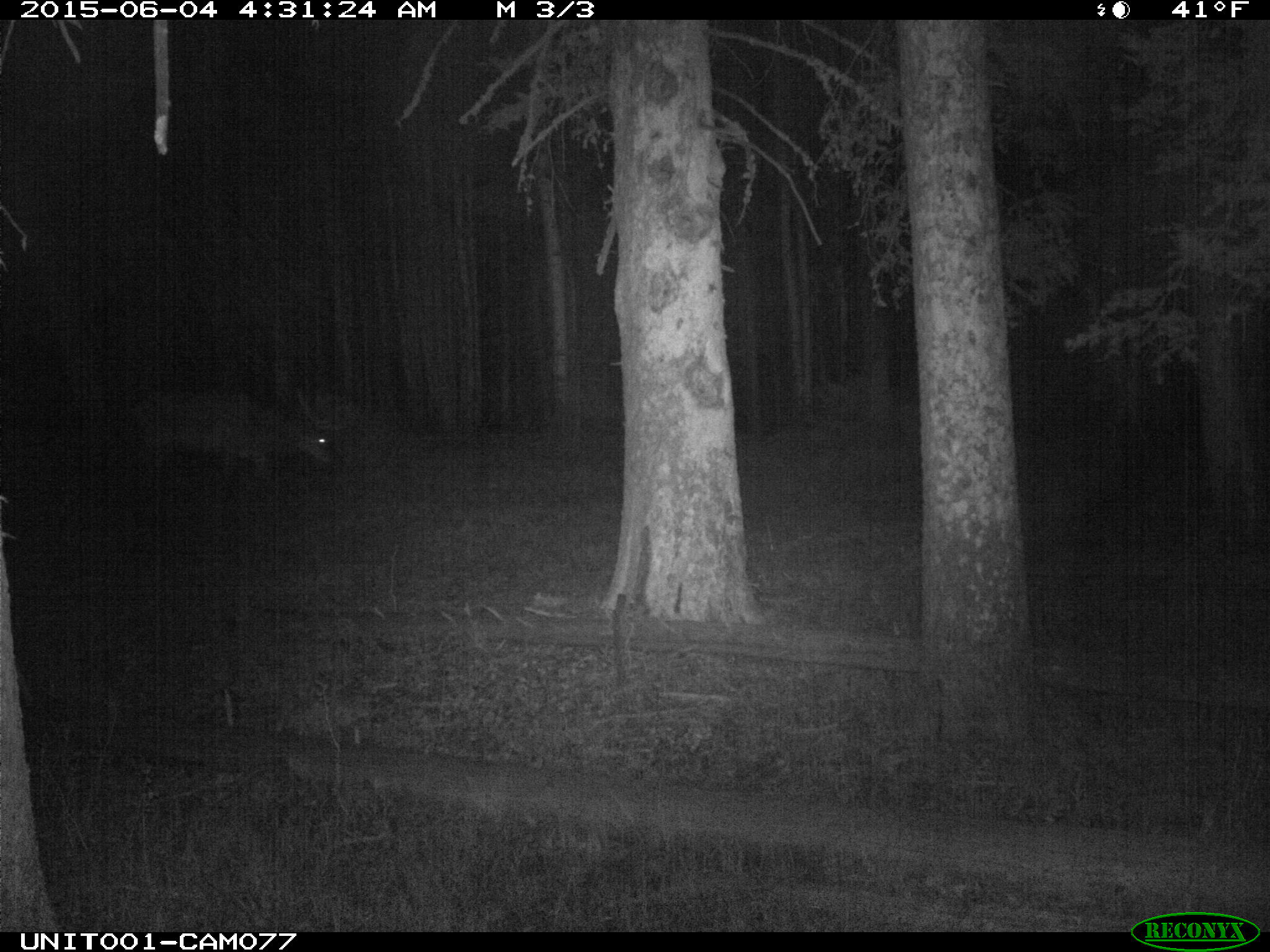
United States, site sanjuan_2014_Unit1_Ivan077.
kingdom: Animalia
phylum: Chordata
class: Mammalia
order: Artiodactyla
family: Cervidae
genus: Cervus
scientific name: Cervus elaphus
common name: red deer